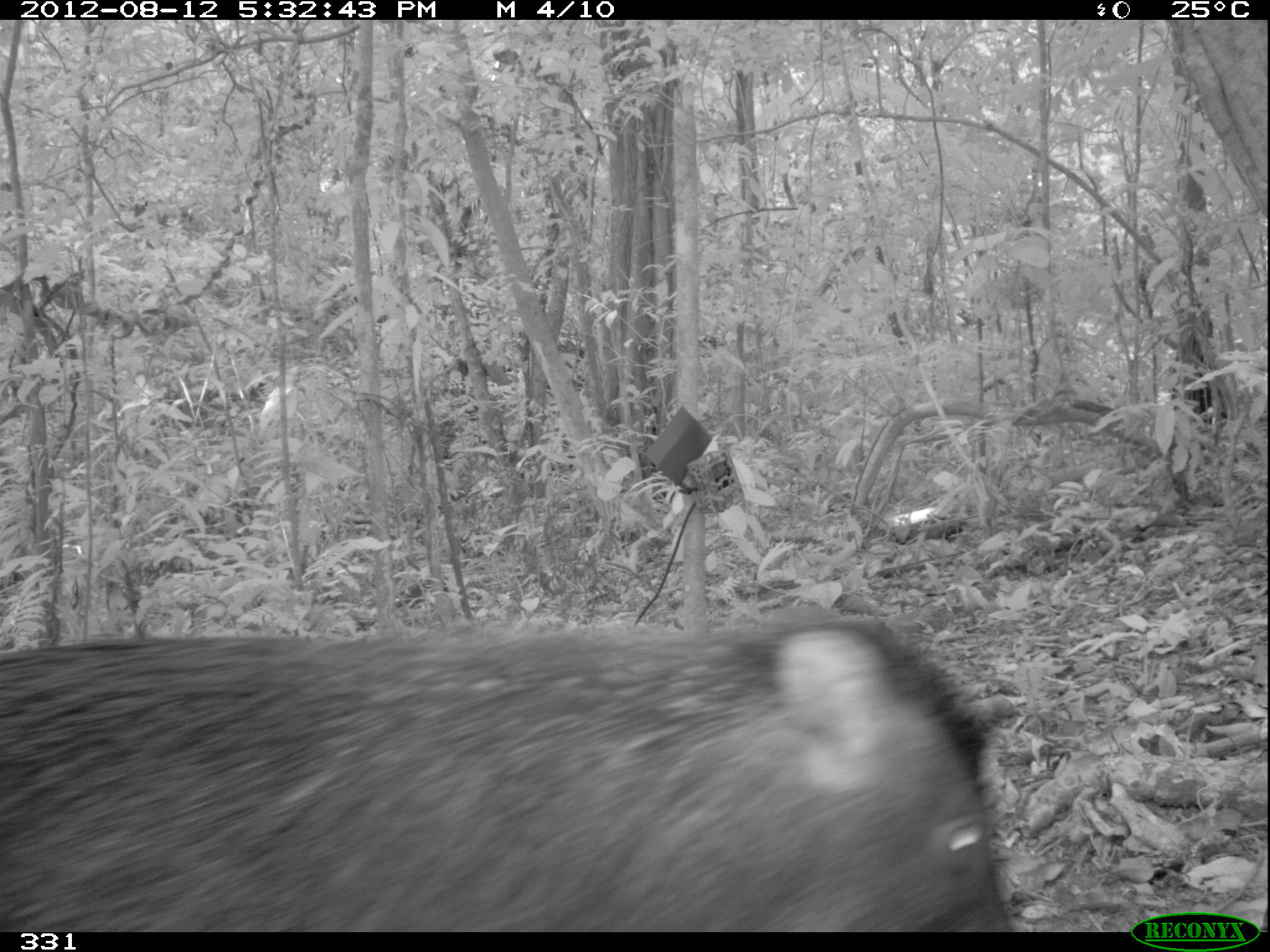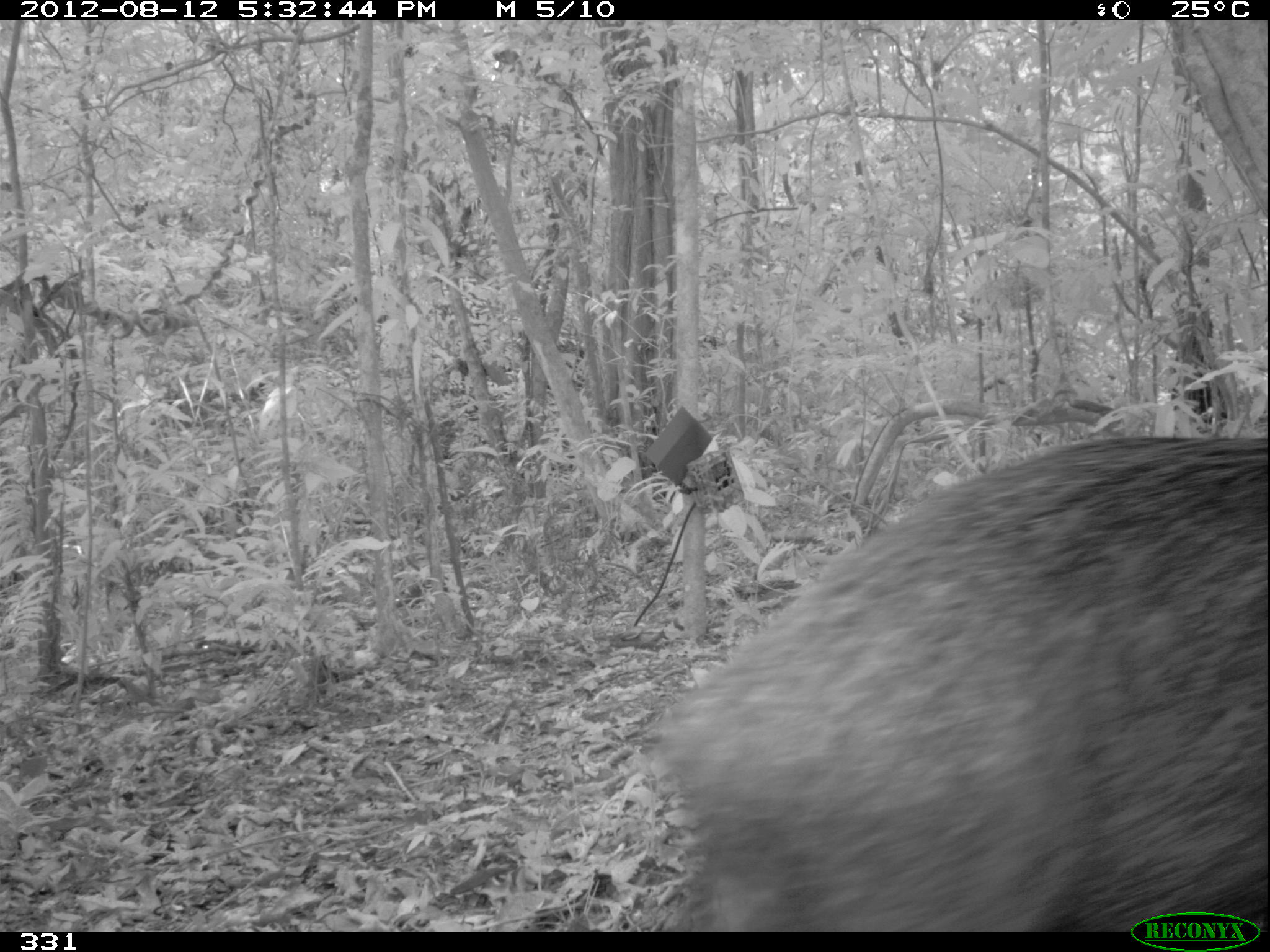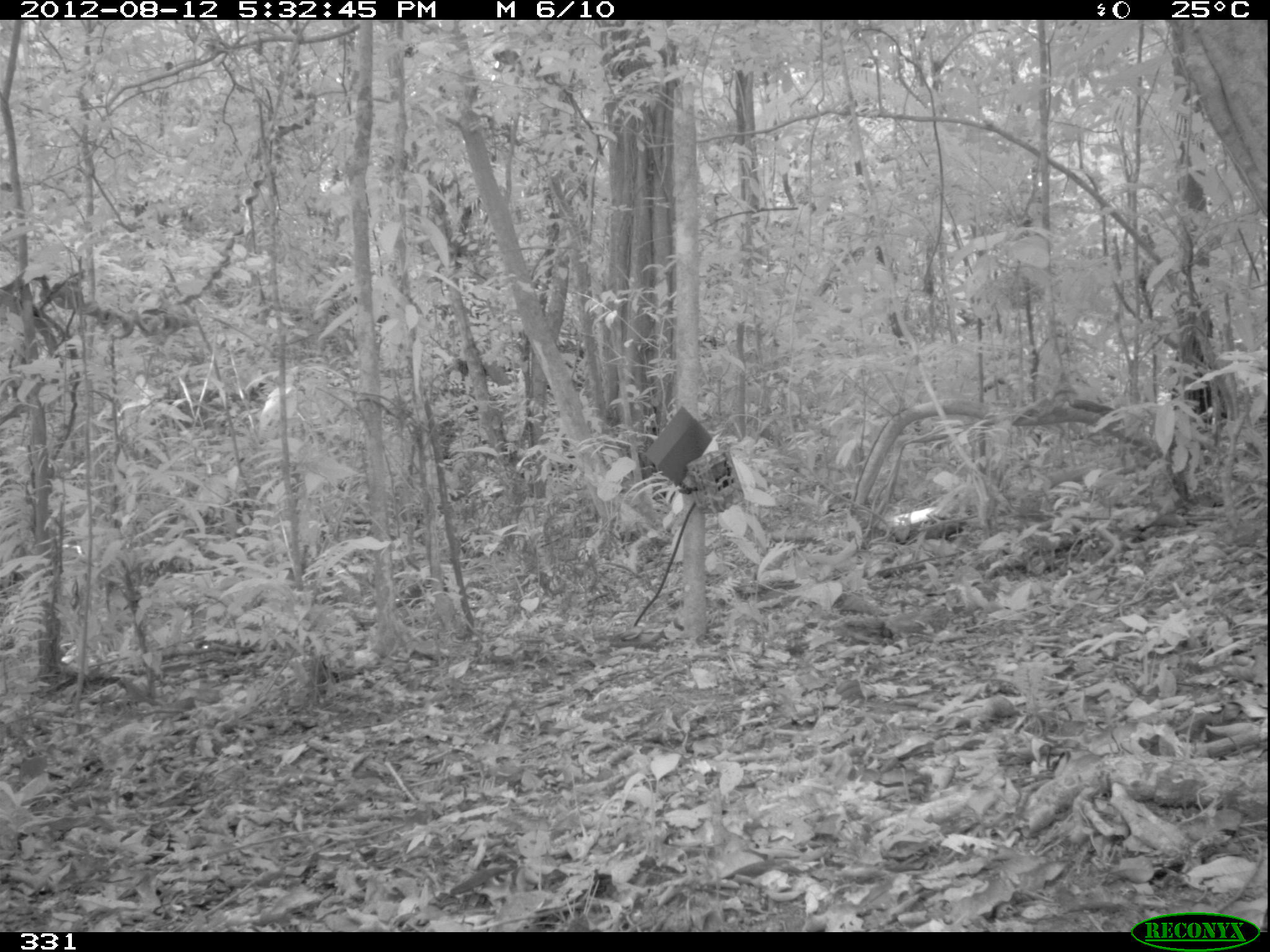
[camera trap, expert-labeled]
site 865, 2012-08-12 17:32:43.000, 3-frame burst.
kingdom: Animalia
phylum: Chordata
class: Mammalia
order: Artiodactyla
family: Tayassuidae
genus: Tayassu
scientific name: Tayassu pecari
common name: white-lipped peccary